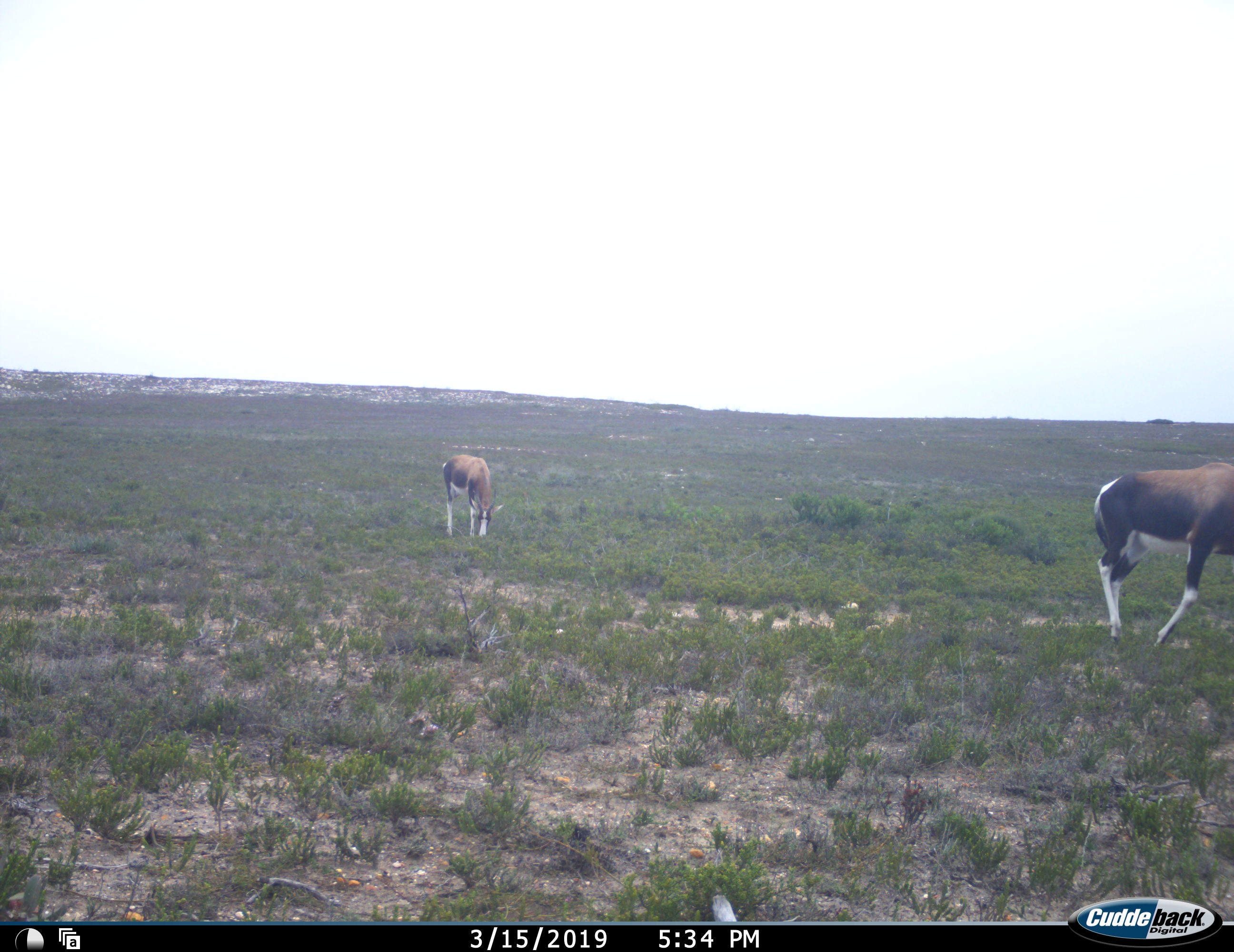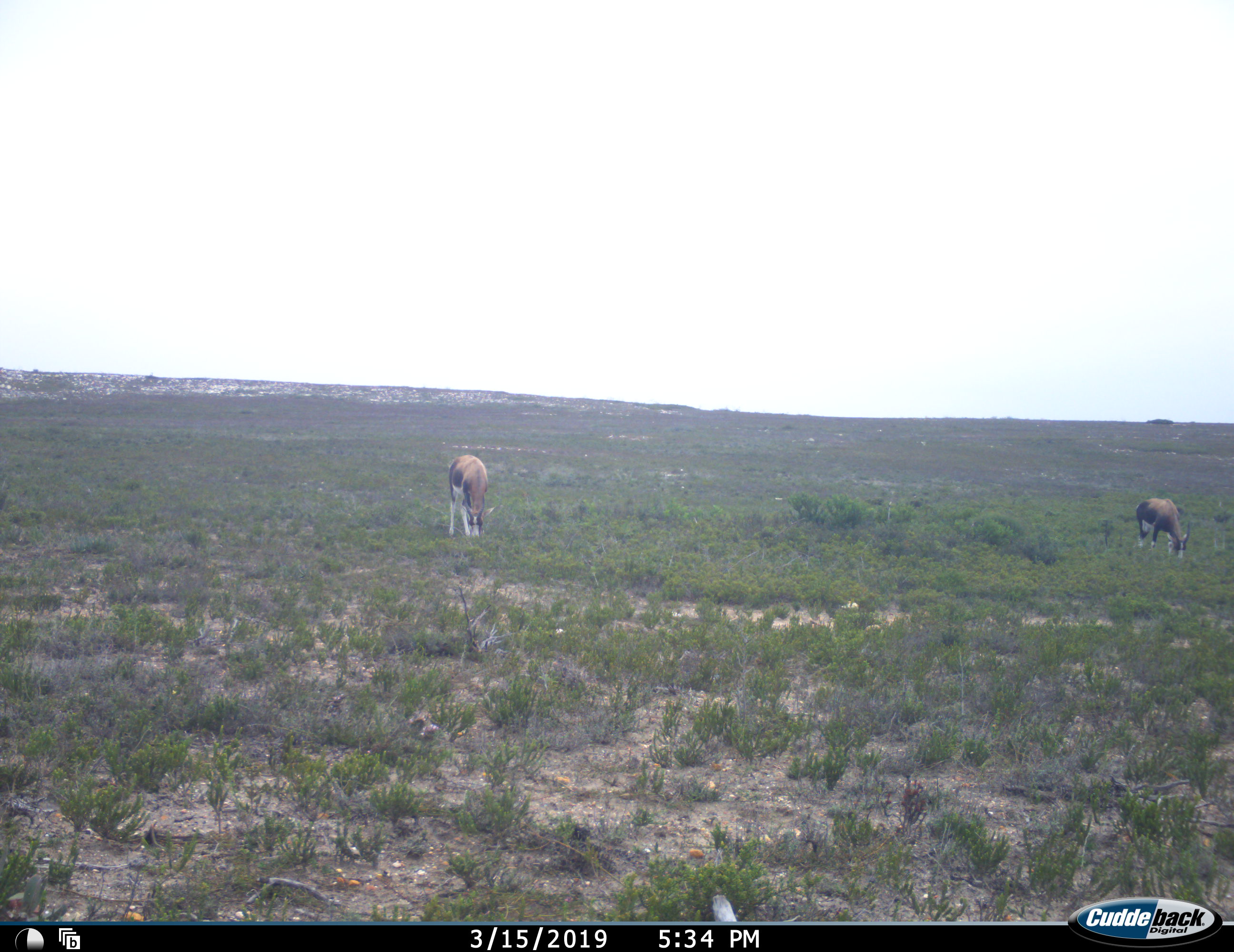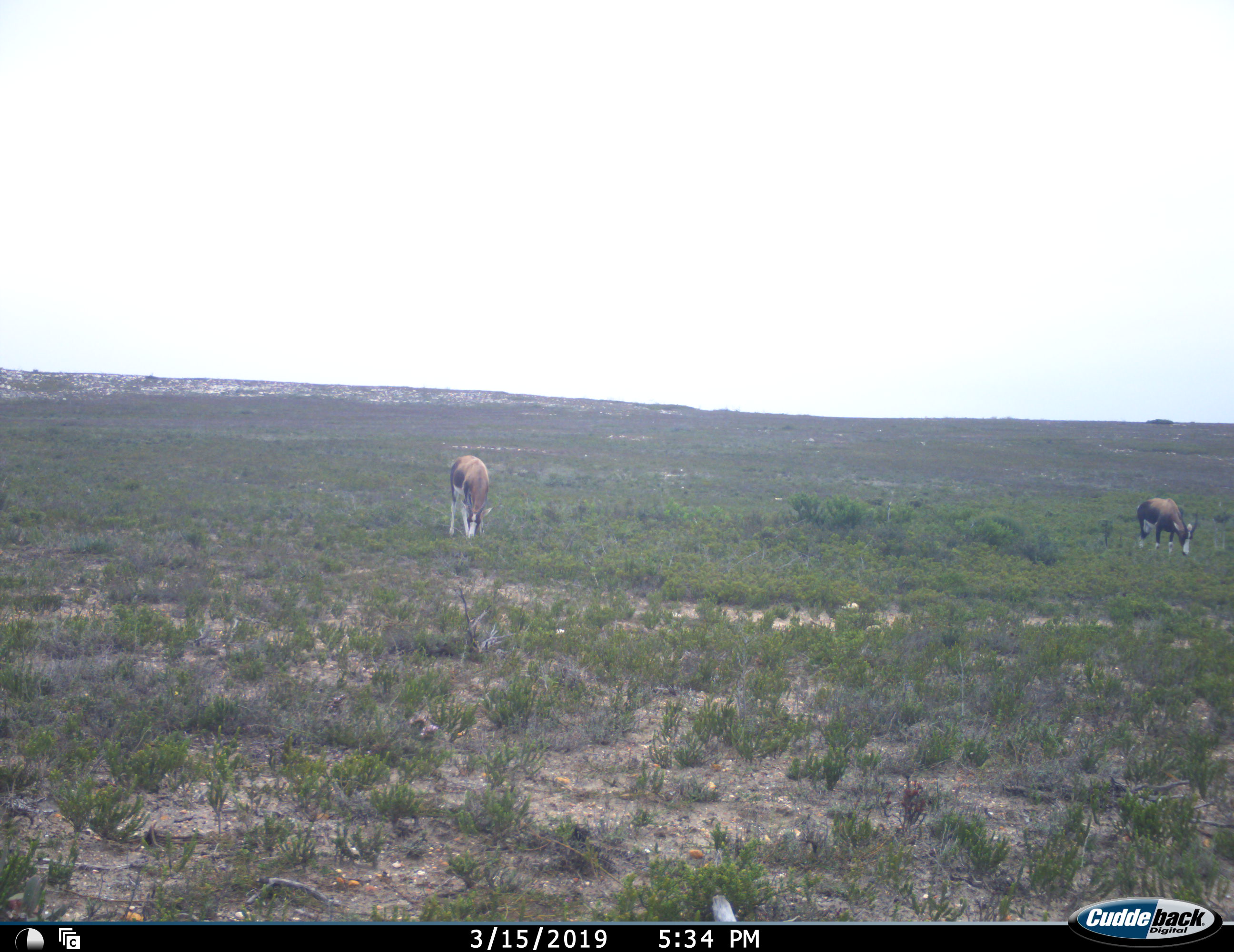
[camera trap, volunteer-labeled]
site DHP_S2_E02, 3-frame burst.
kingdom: Animalia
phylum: Chordata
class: Mammalia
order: Artiodactyla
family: Bovidae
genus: Damaliscus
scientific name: Damaliscus pygargus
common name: bontebok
Bontebok (Damaliscus pygargus), count 2. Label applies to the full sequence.